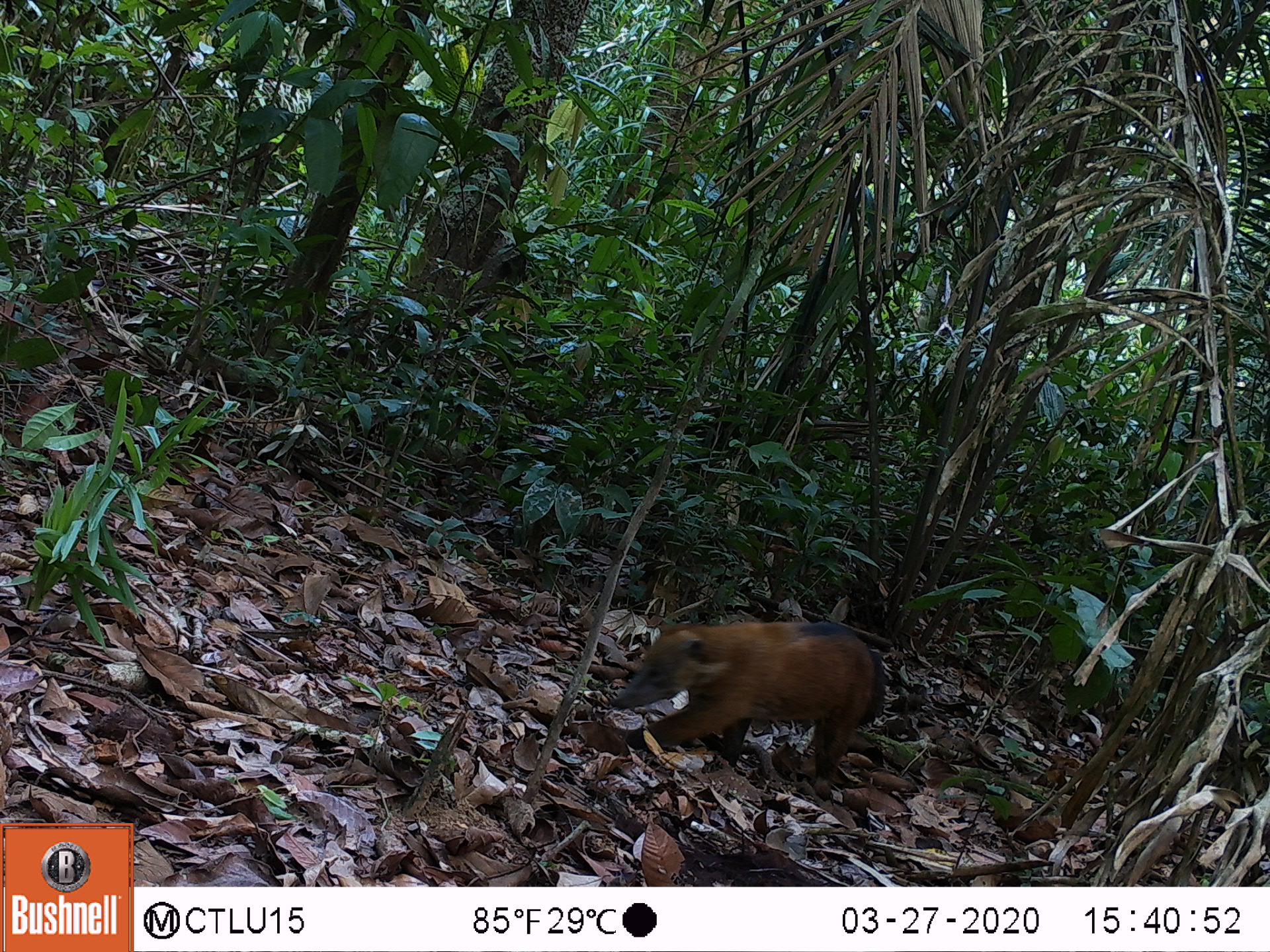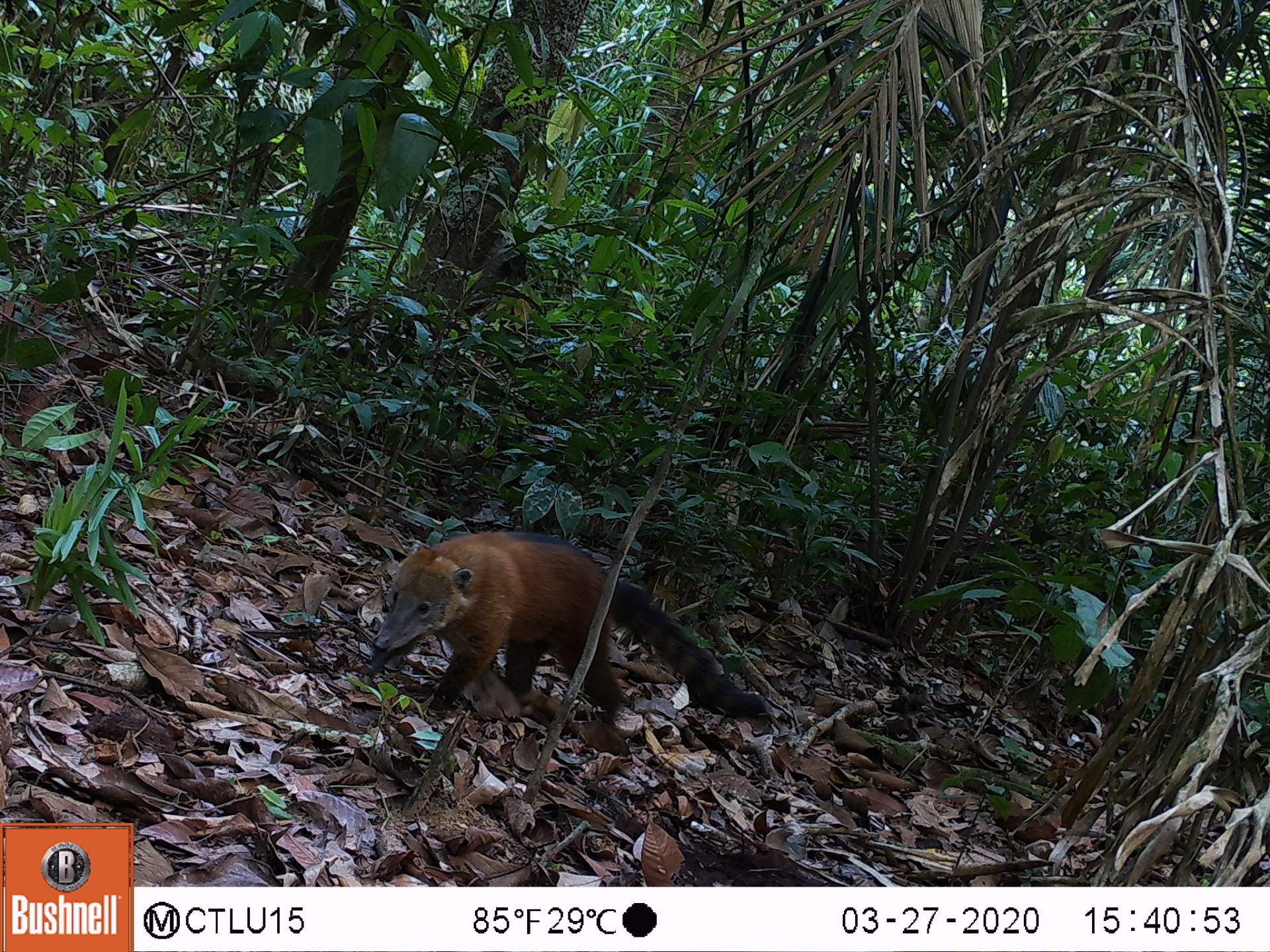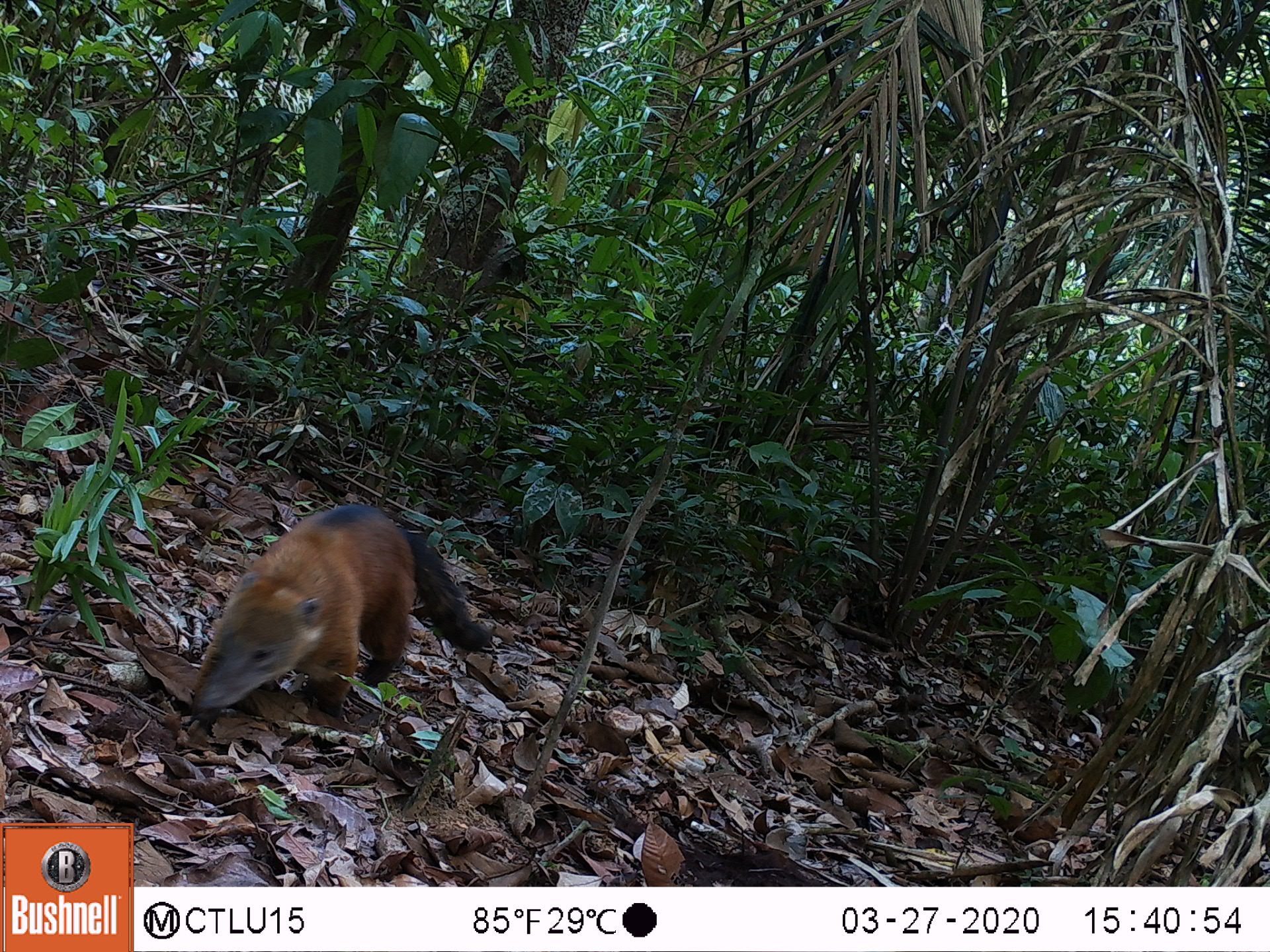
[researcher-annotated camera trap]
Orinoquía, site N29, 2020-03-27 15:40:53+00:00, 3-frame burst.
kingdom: Animalia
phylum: Chordata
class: Mammalia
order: Carnivora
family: Procyonidae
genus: Nasua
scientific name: Nasua nasua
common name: south american coati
South american coati (Nasua nasua).